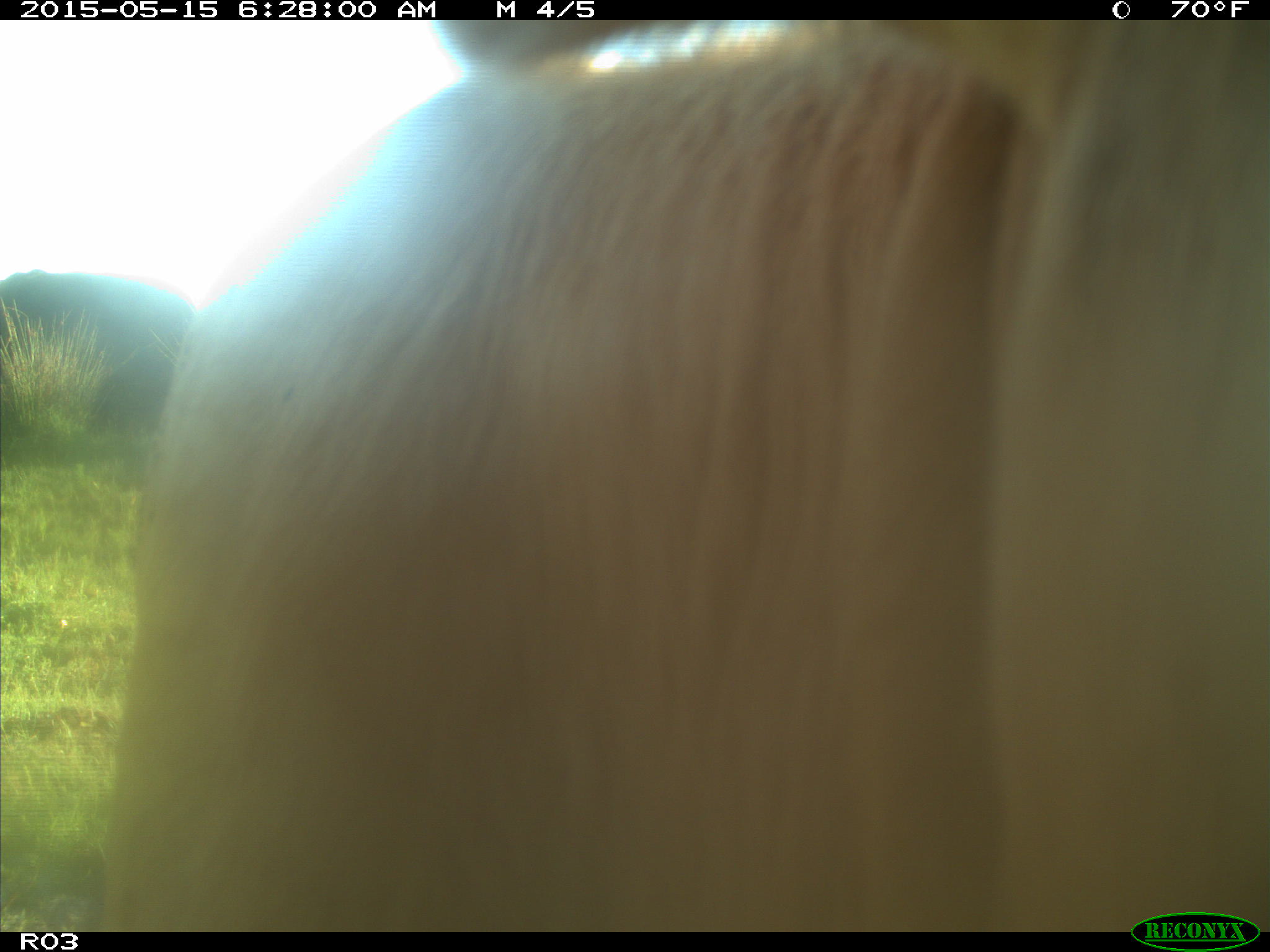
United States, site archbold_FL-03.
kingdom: Animalia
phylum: Chordata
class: Mammalia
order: Artiodactyla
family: Bovidae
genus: Bos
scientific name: Bos taurus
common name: domestic cow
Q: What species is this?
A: Bos taurus (domestic cow).